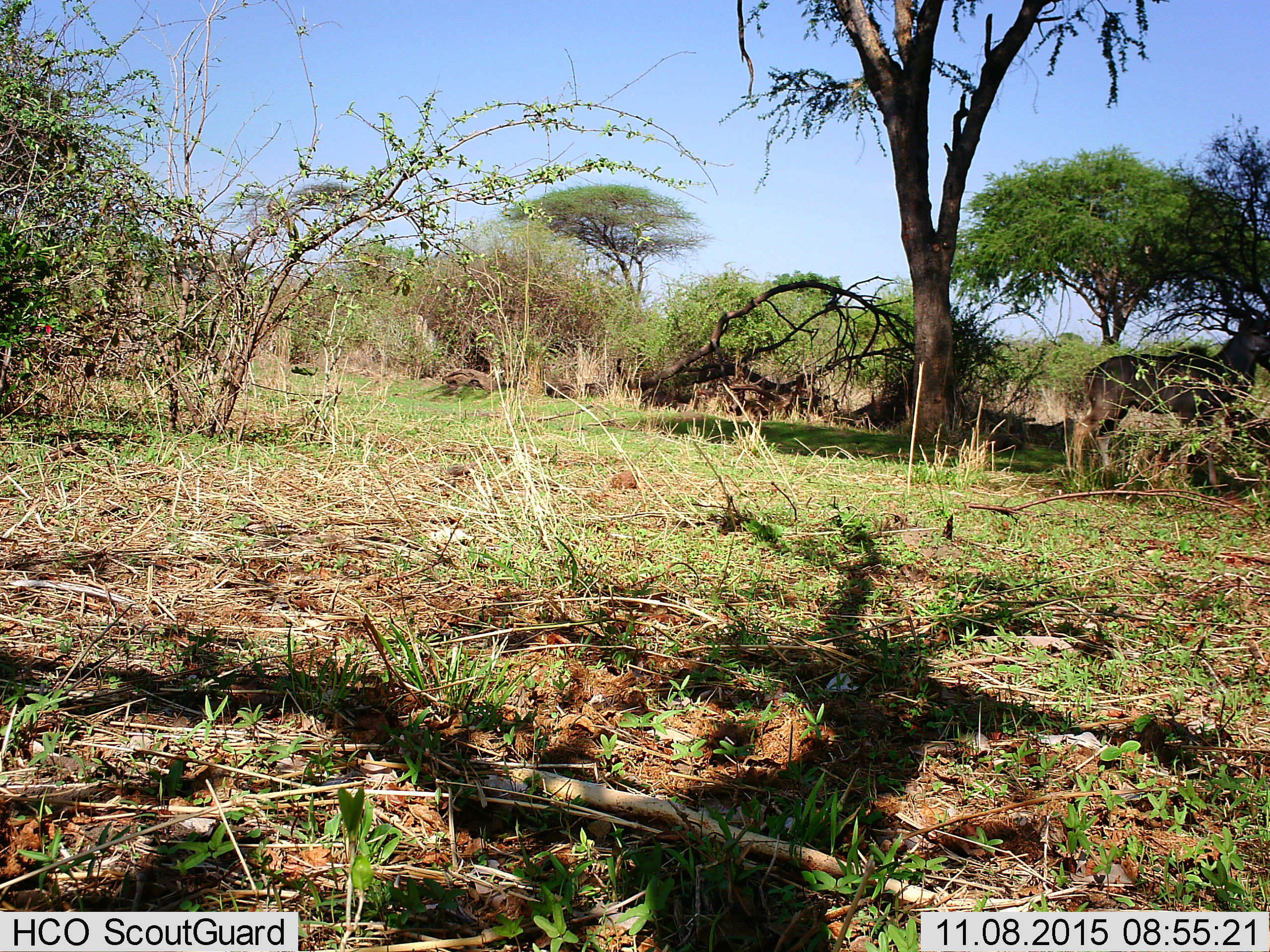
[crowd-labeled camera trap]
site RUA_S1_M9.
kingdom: Animalia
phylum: Chordata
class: Mammalia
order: Artiodactyla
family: Bovidae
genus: Tragelaphus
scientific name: Tragelaphus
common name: kudu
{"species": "kudu (Tragelaphus)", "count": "1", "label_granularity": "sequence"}